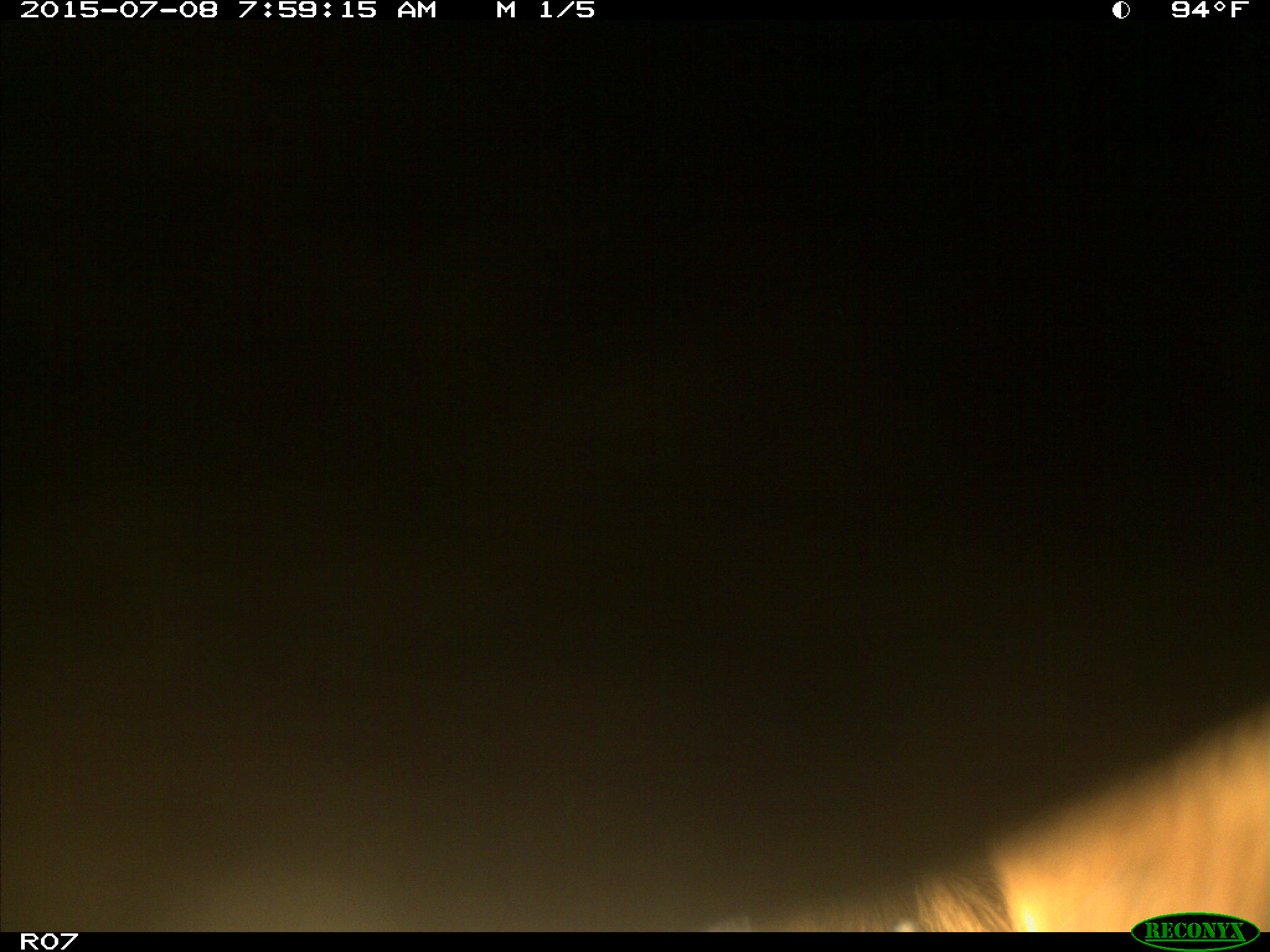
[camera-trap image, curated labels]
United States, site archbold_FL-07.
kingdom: Animalia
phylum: Chordata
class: Mammalia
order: Artiodactyla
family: Bovidae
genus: Bos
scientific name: Bos taurus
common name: domestic cow